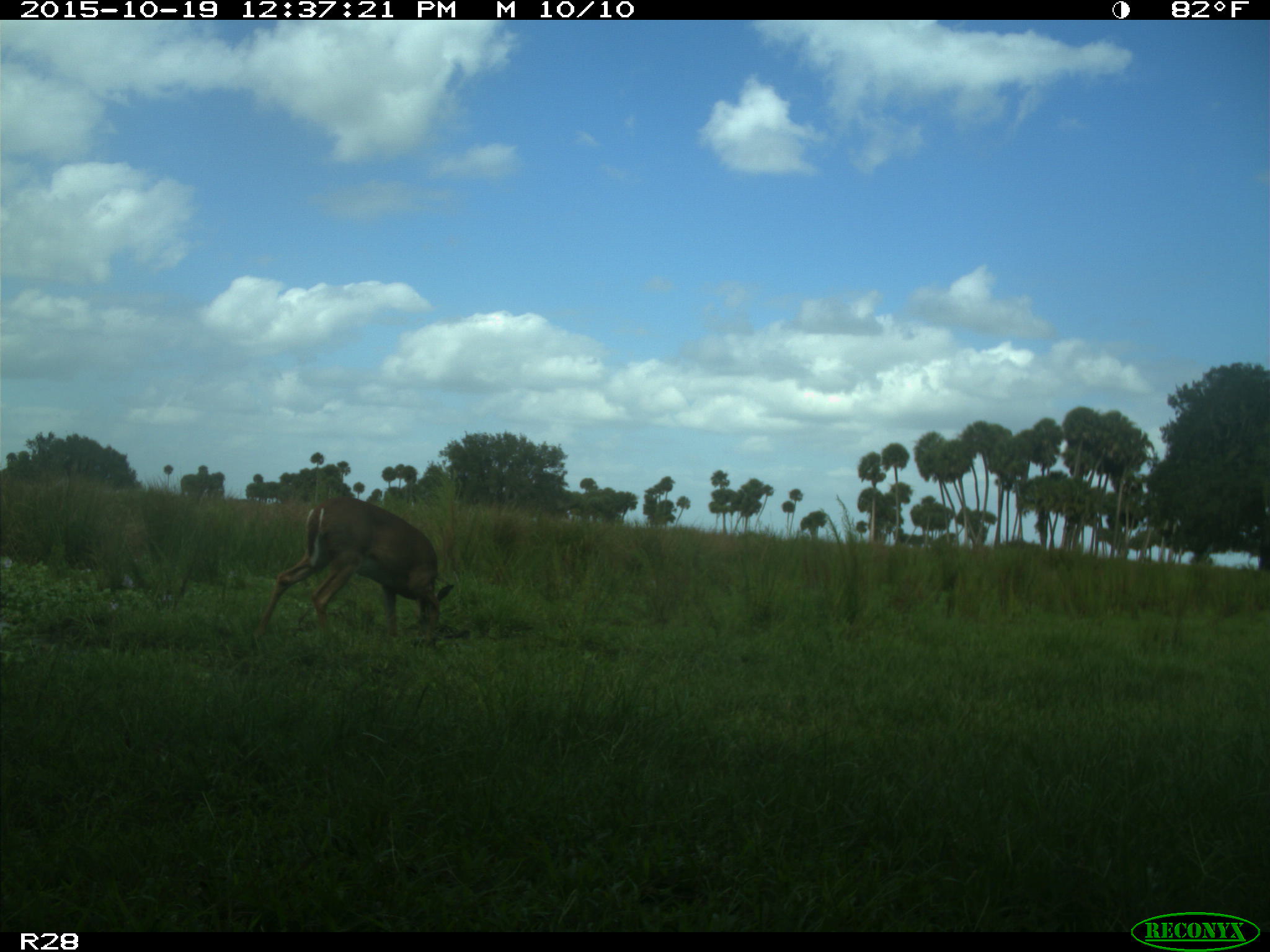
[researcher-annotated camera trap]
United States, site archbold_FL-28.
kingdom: Animalia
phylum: Chordata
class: Mammalia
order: Artiodactyla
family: Cervidae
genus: Odocoileus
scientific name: Odocoileus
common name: deer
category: unidentified deer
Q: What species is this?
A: Unidentified deer (deer) (Odocoileus).